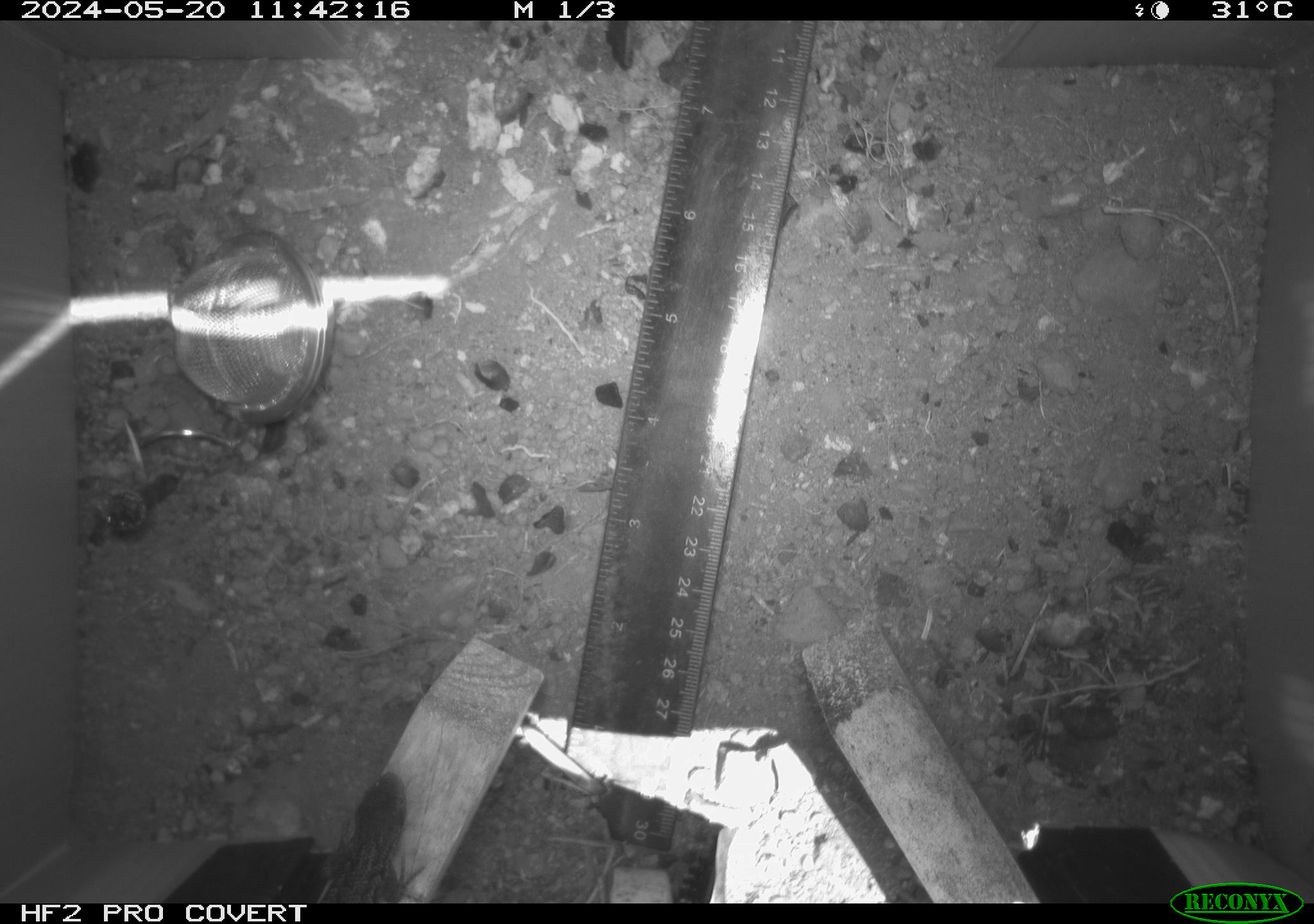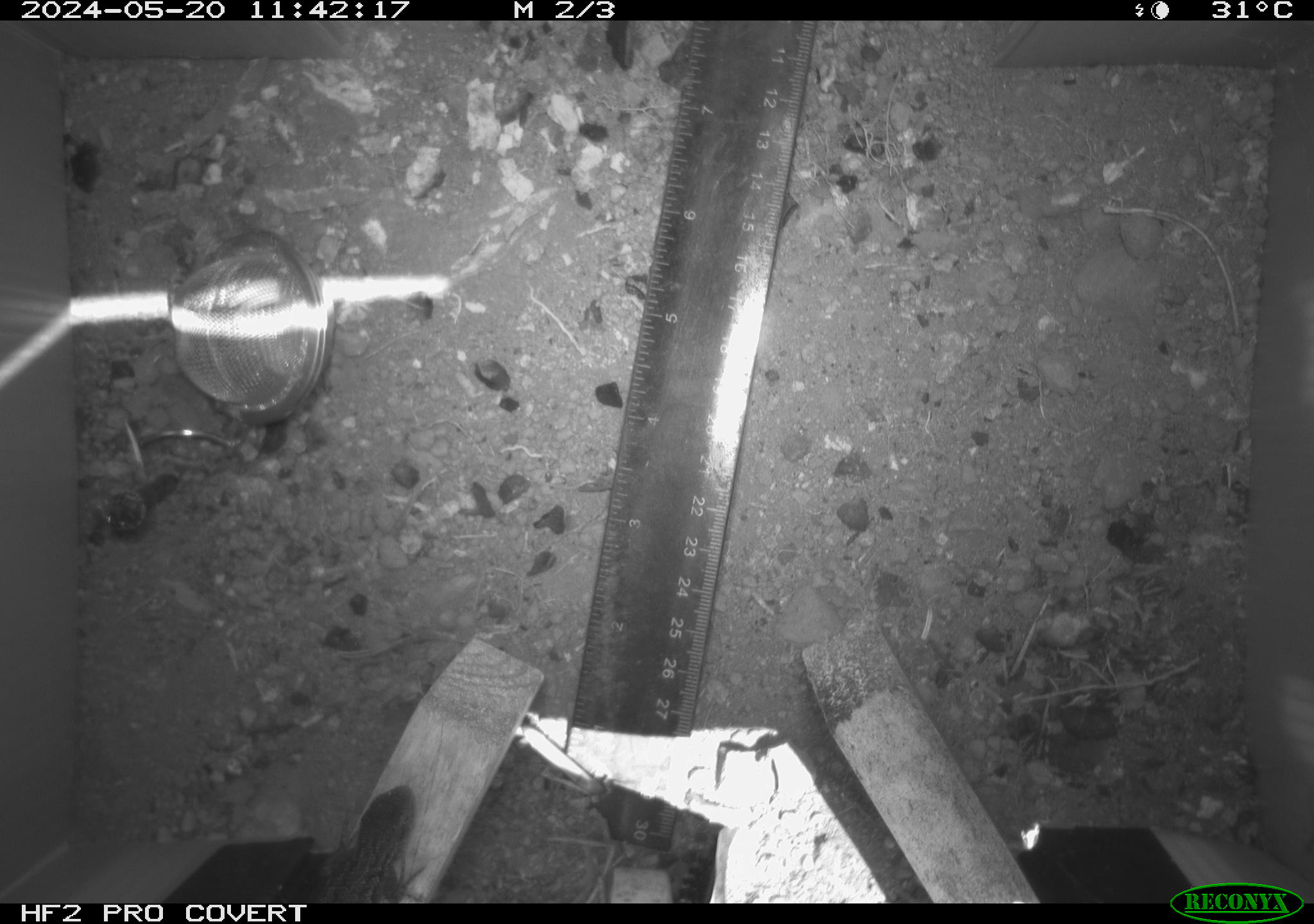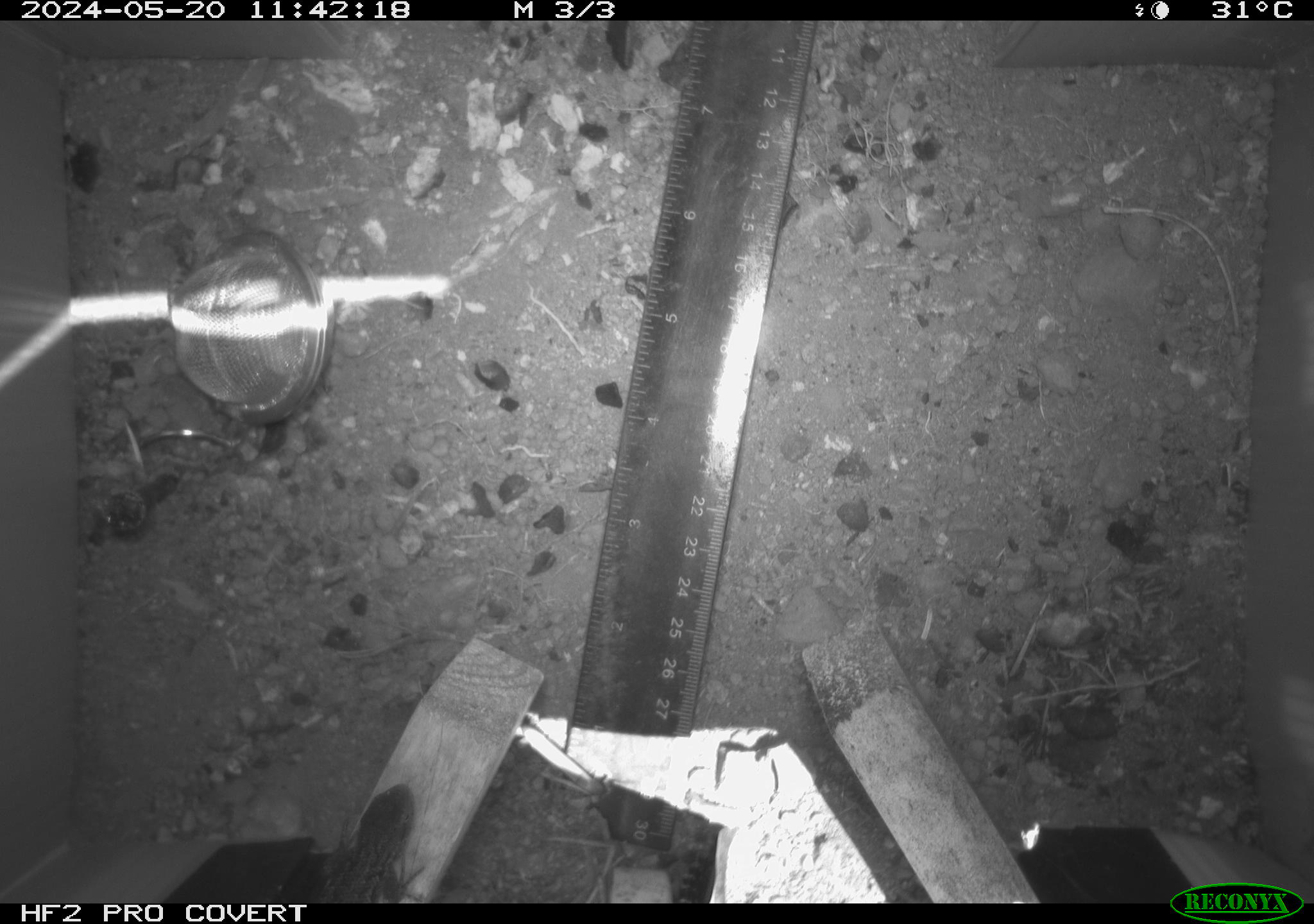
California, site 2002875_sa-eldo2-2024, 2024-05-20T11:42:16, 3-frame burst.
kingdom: Animalia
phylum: Chordata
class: Reptilia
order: Squamata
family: Phrynosomatidae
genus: Sceloporus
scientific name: Sceloporus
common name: spiny lizards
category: sceloporus species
Sceloporus species (spiny lizards) (Sceloporus).